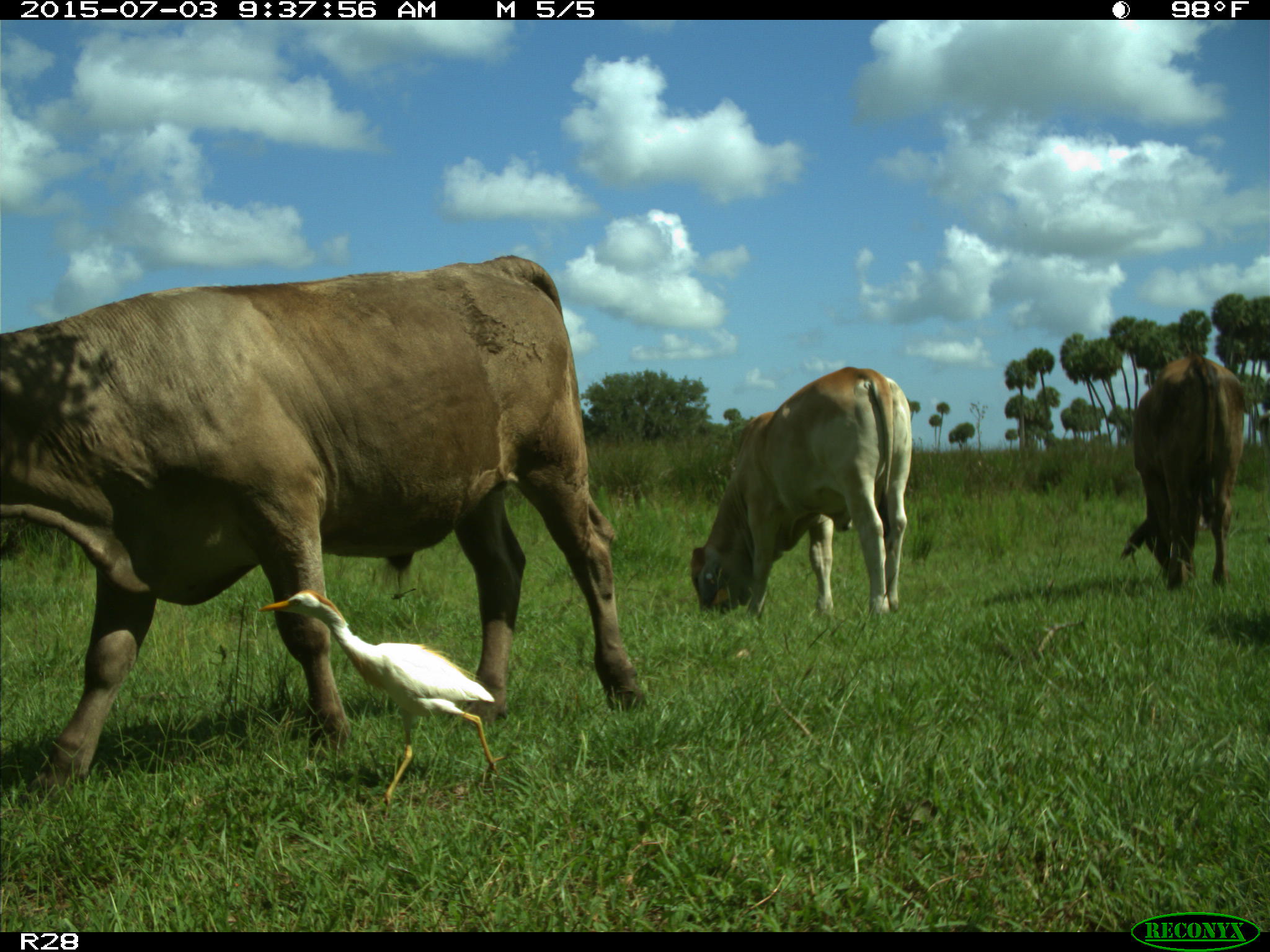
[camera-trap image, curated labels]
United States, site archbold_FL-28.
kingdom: Animalia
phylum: Chordata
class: Mammalia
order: Artiodactyla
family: Bovidae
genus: Bos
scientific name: Bos taurus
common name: domestic cow